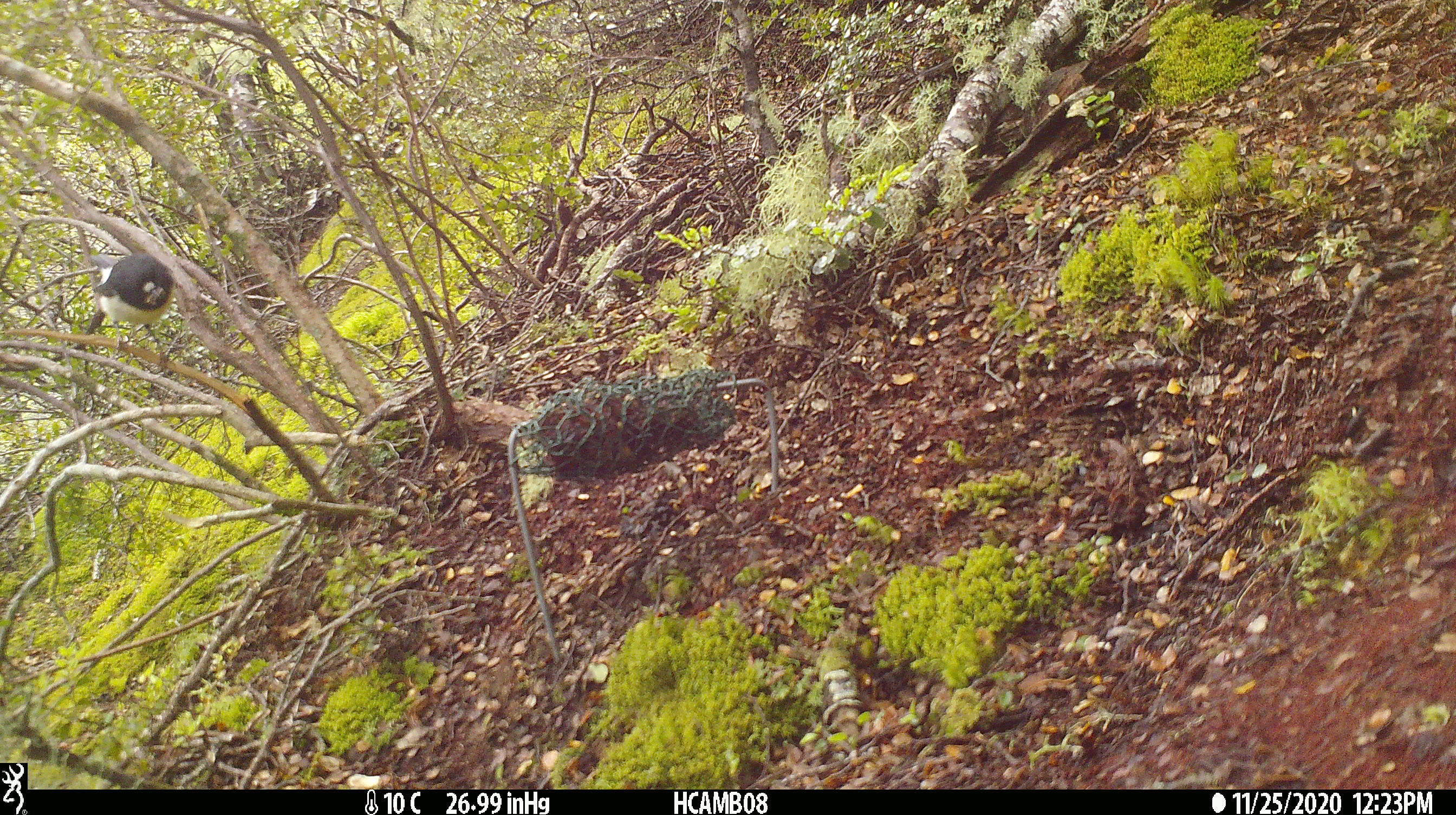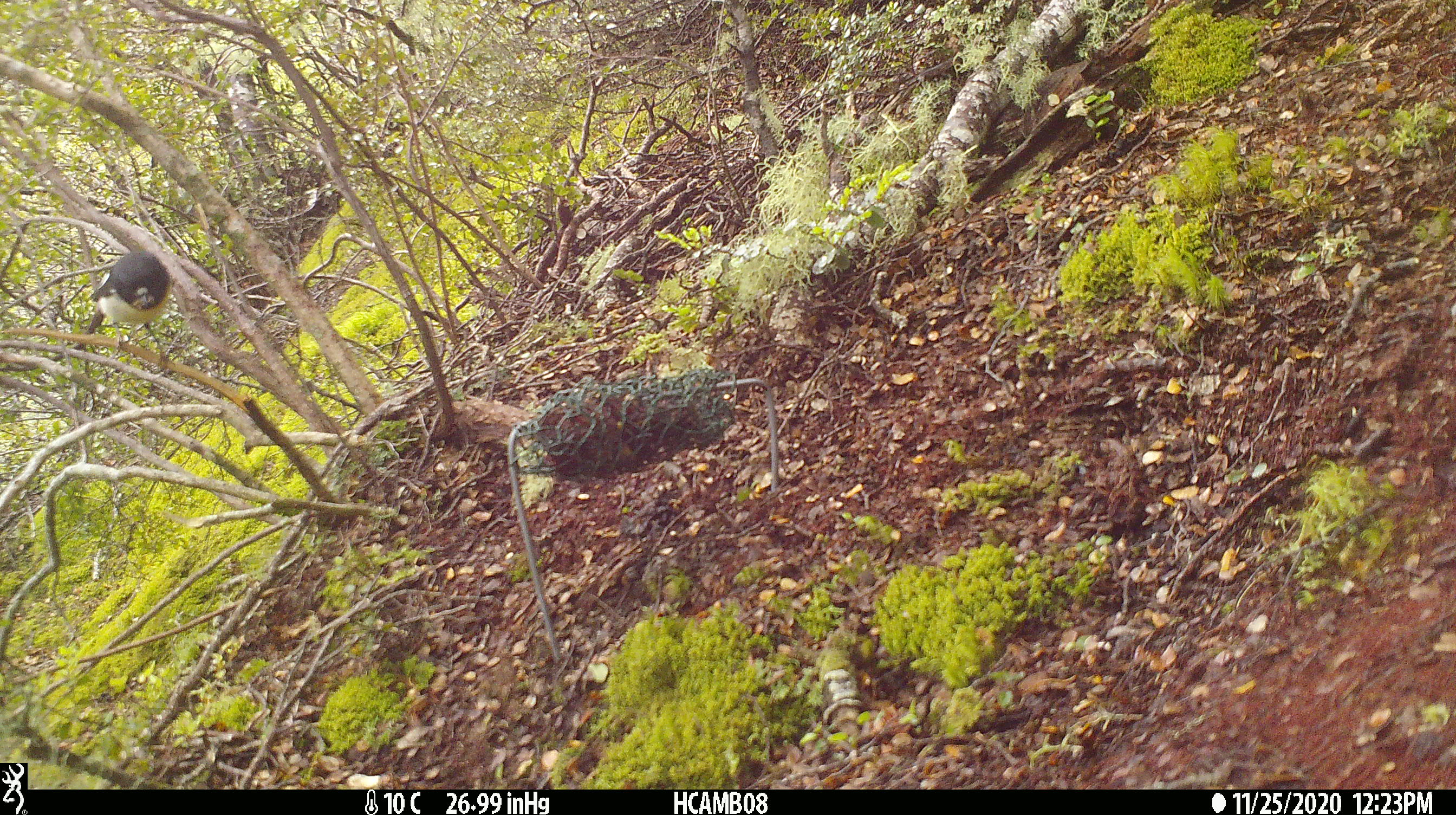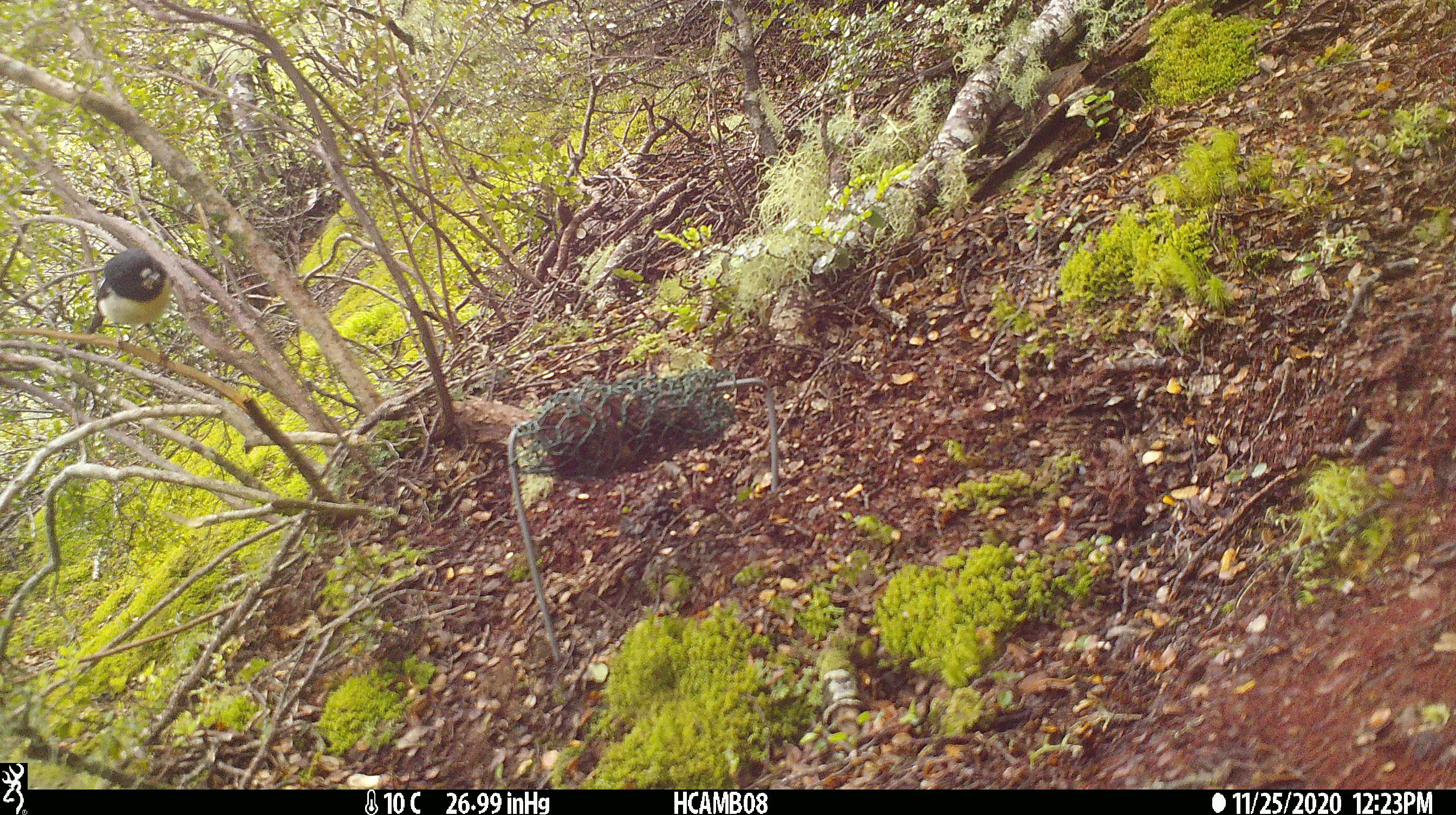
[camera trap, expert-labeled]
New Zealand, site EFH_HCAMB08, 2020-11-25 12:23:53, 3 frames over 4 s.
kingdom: Animalia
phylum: Chordata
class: Aves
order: Passeriformes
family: Petroicidae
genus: Petroica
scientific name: Petroica macrocephala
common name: tomtit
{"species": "tomtit (Petroica macrocephala)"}